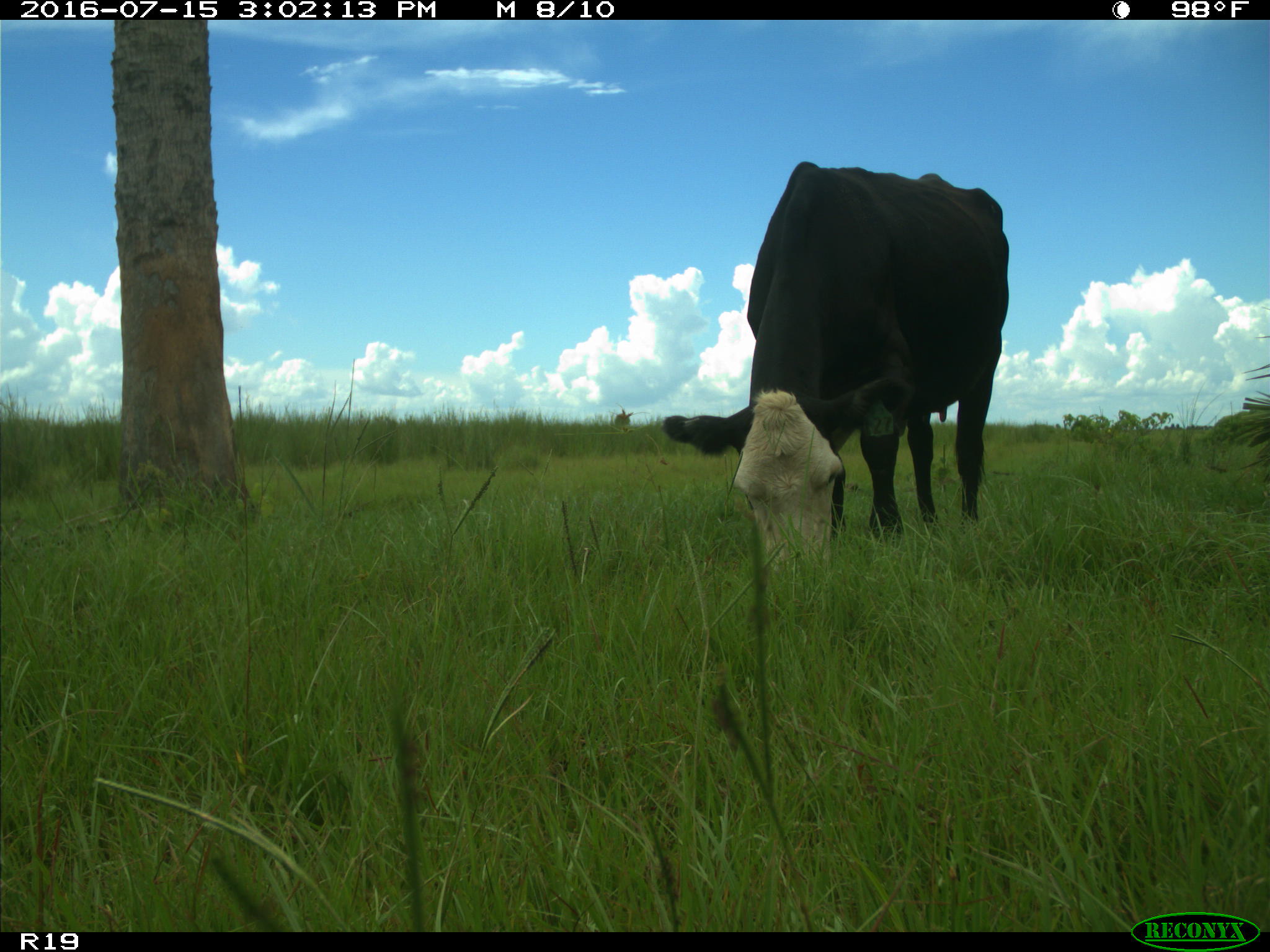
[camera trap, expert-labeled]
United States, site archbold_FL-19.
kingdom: Animalia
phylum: Chordata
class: Mammalia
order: Artiodactyla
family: Bovidae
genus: Bos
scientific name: Bos taurus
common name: domestic cow